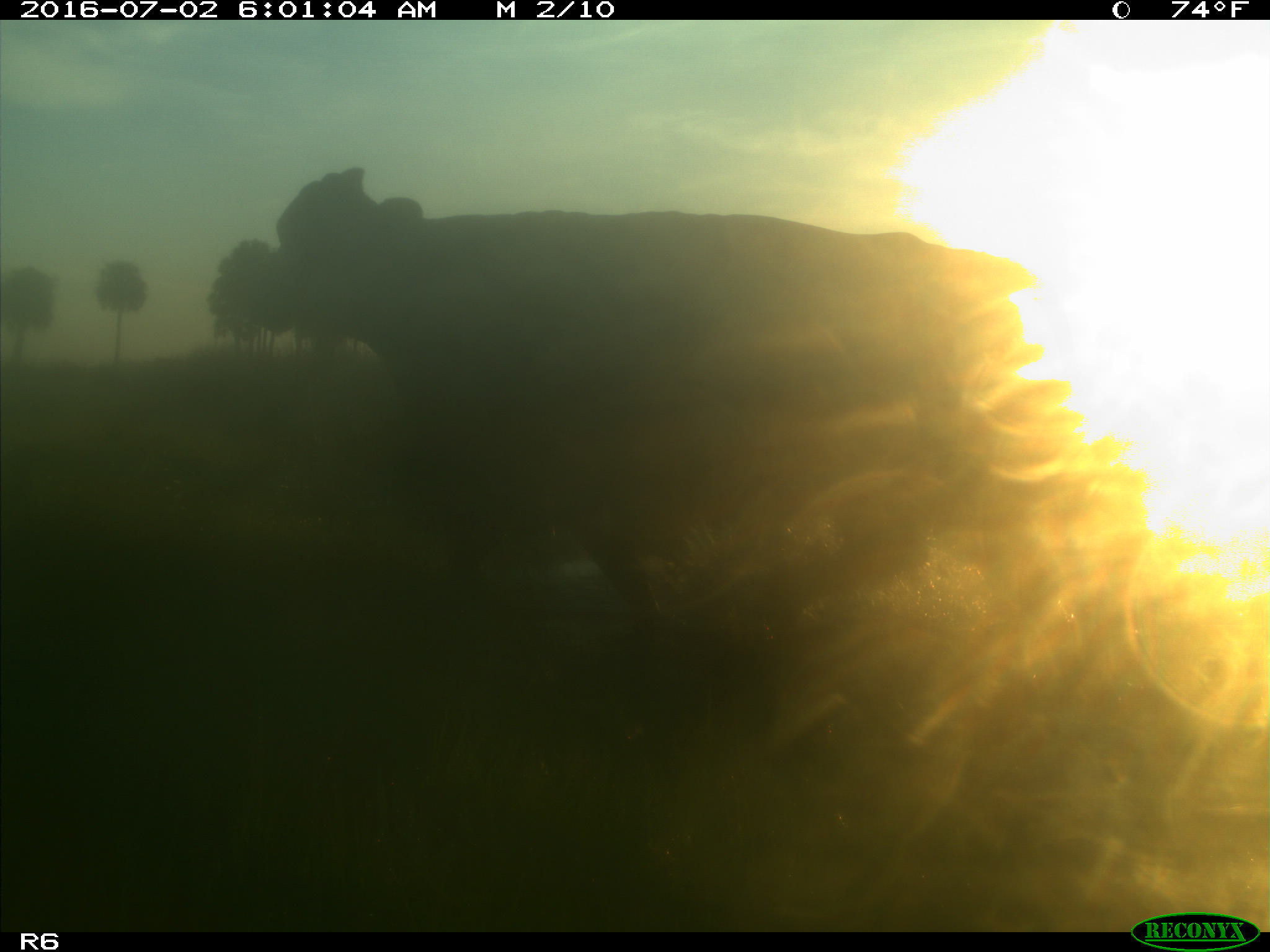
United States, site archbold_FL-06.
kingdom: Animalia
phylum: Chordata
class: Mammalia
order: Artiodactyla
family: Bovidae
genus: Bos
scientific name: Bos taurus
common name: domestic cow